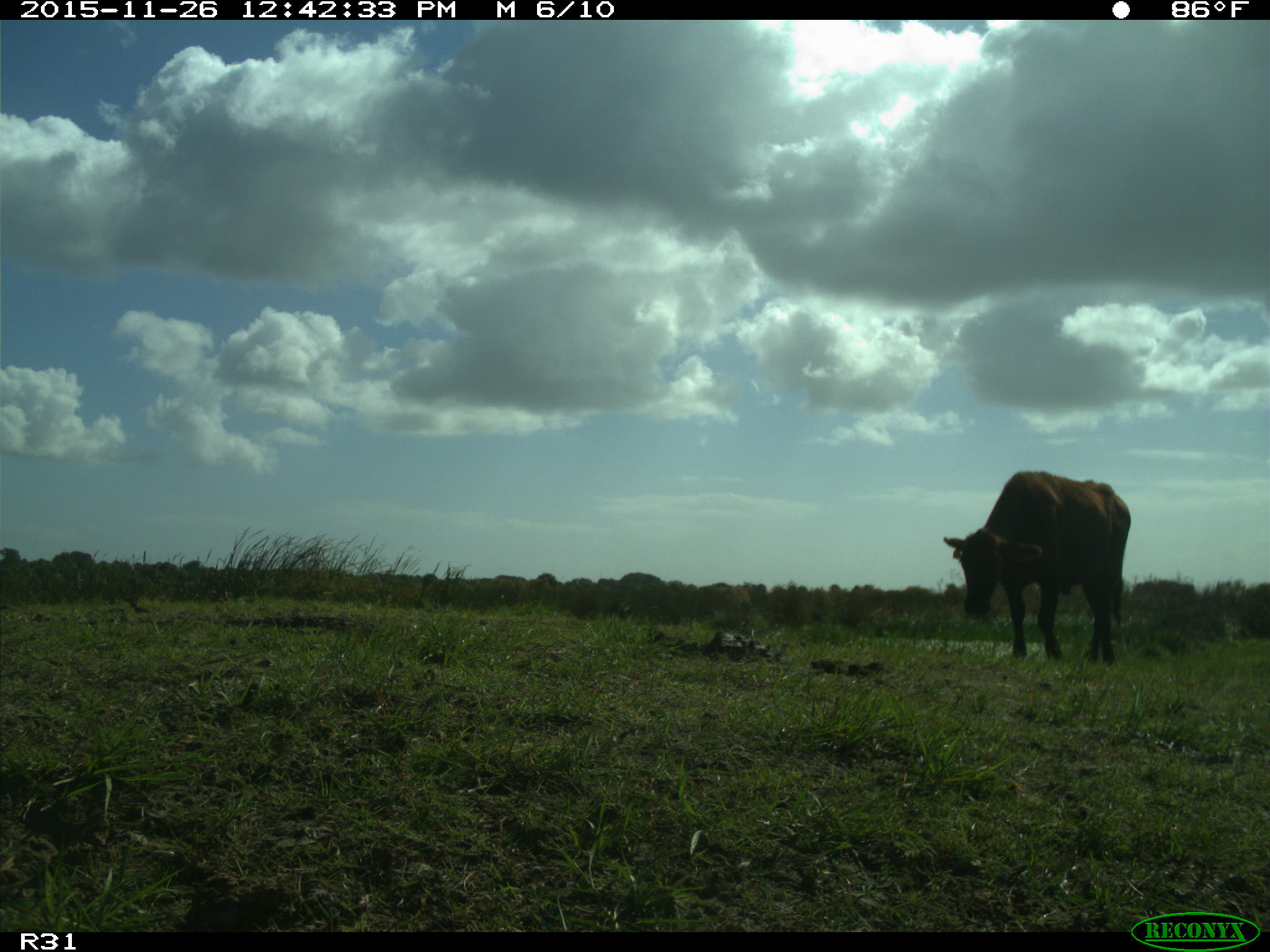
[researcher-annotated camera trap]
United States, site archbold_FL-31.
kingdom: Animalia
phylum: Chordata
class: Mammalia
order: Artiodactyla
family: Bovidae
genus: Bos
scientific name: Bos taurus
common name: domestic cow